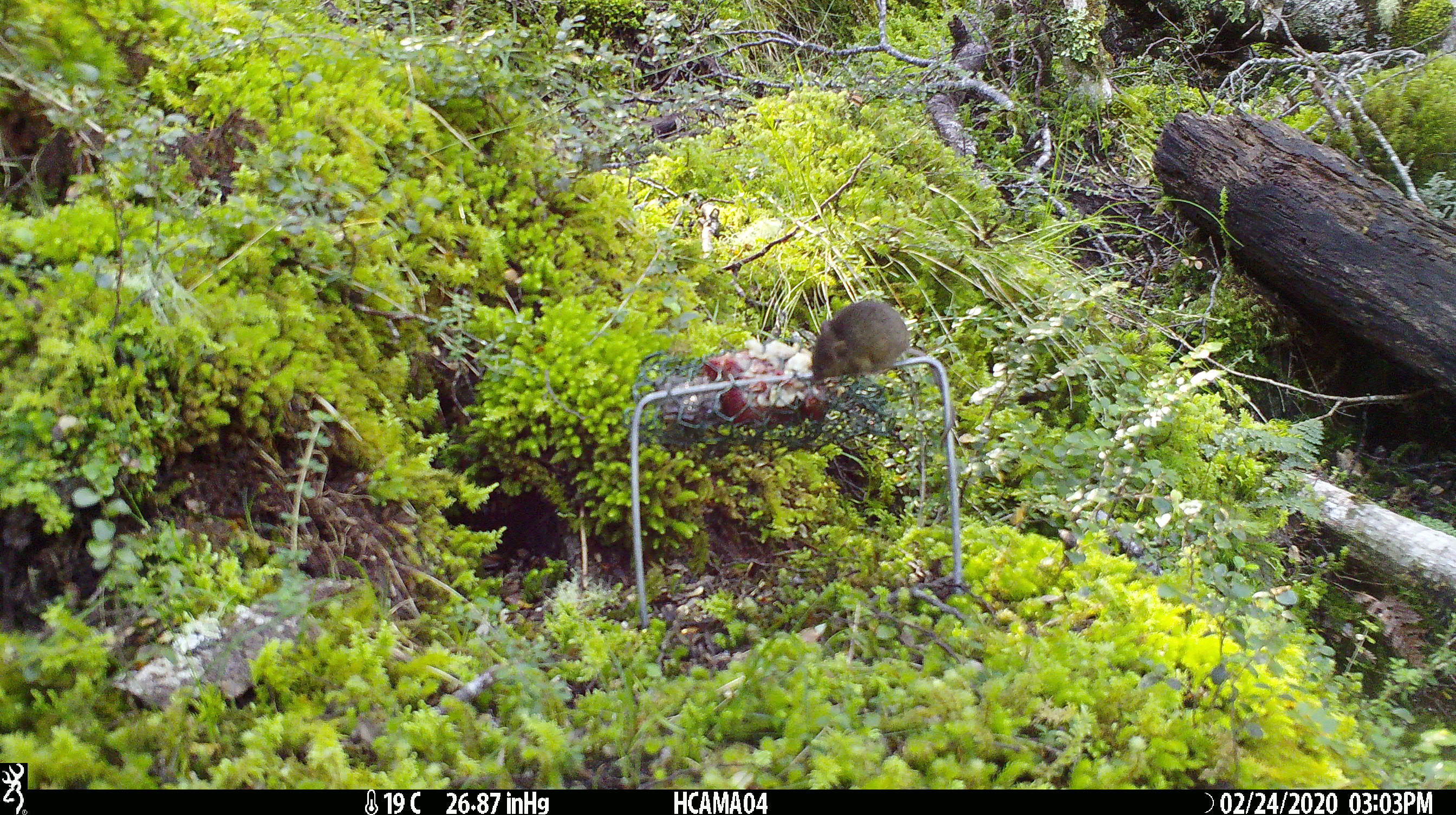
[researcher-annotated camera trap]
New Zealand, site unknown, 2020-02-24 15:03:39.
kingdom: Animalia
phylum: Chordata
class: Mammalia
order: Rodentia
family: Muridae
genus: Mus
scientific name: Mus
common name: mouse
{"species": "mouse (Mus)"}